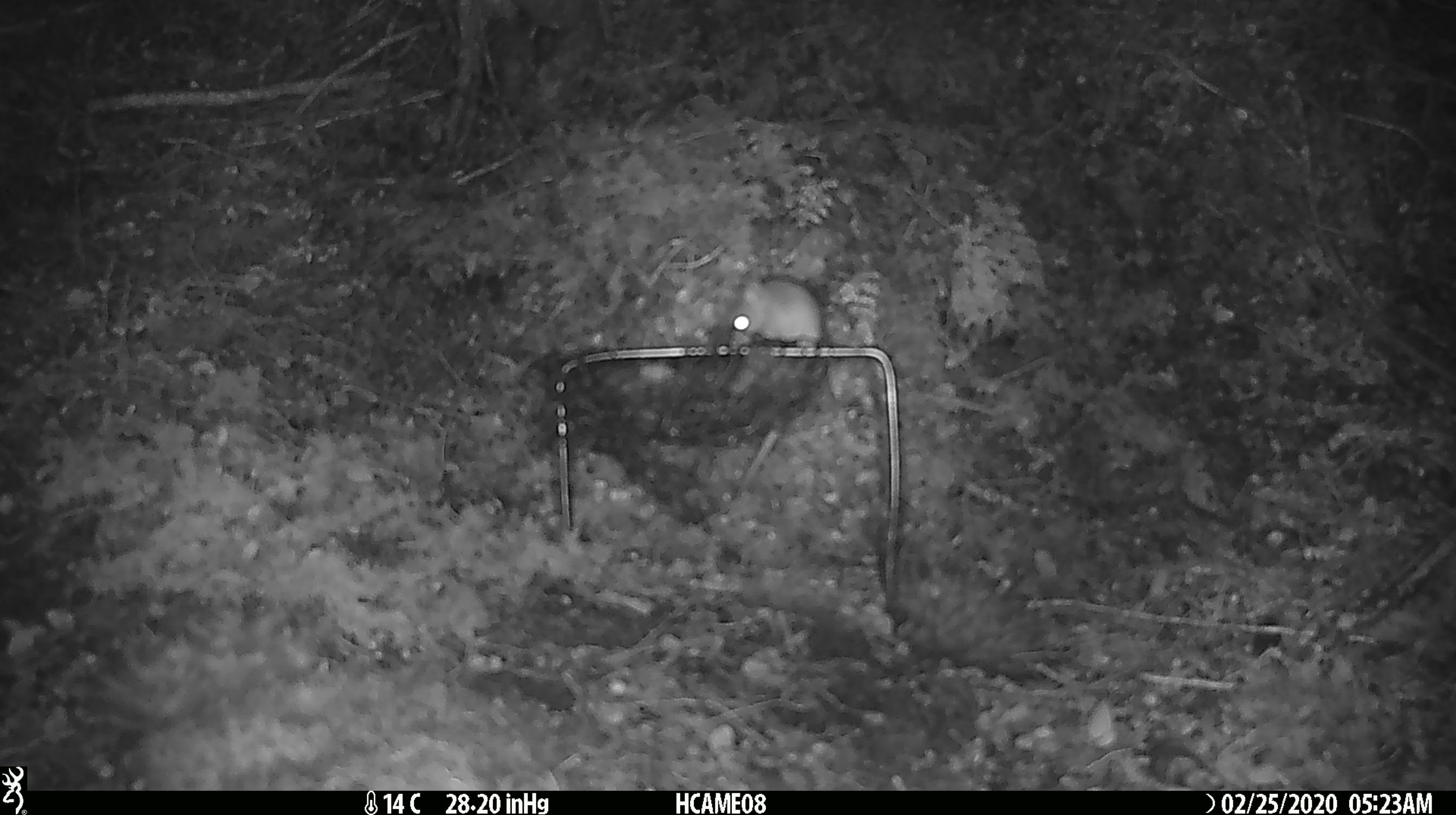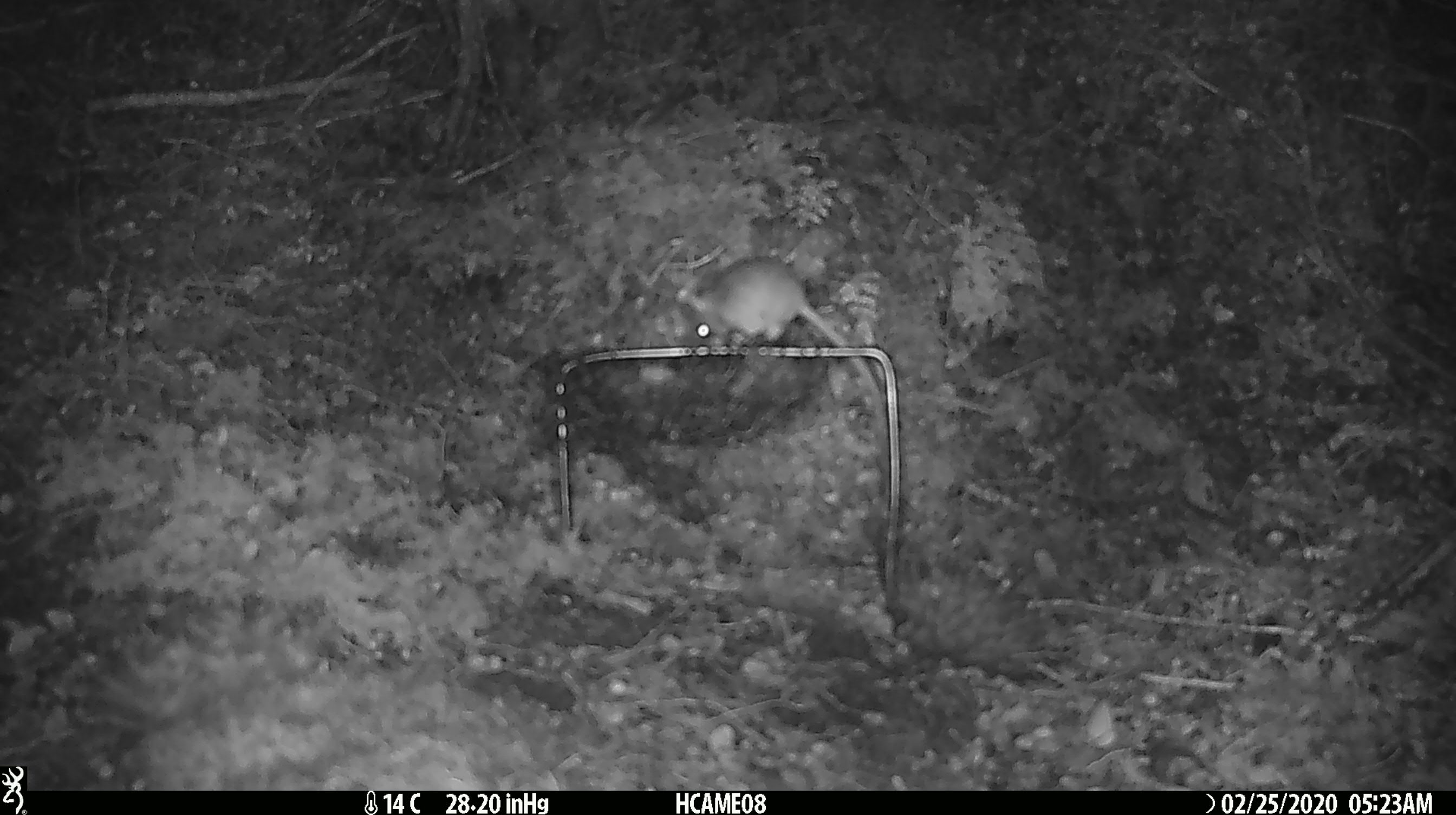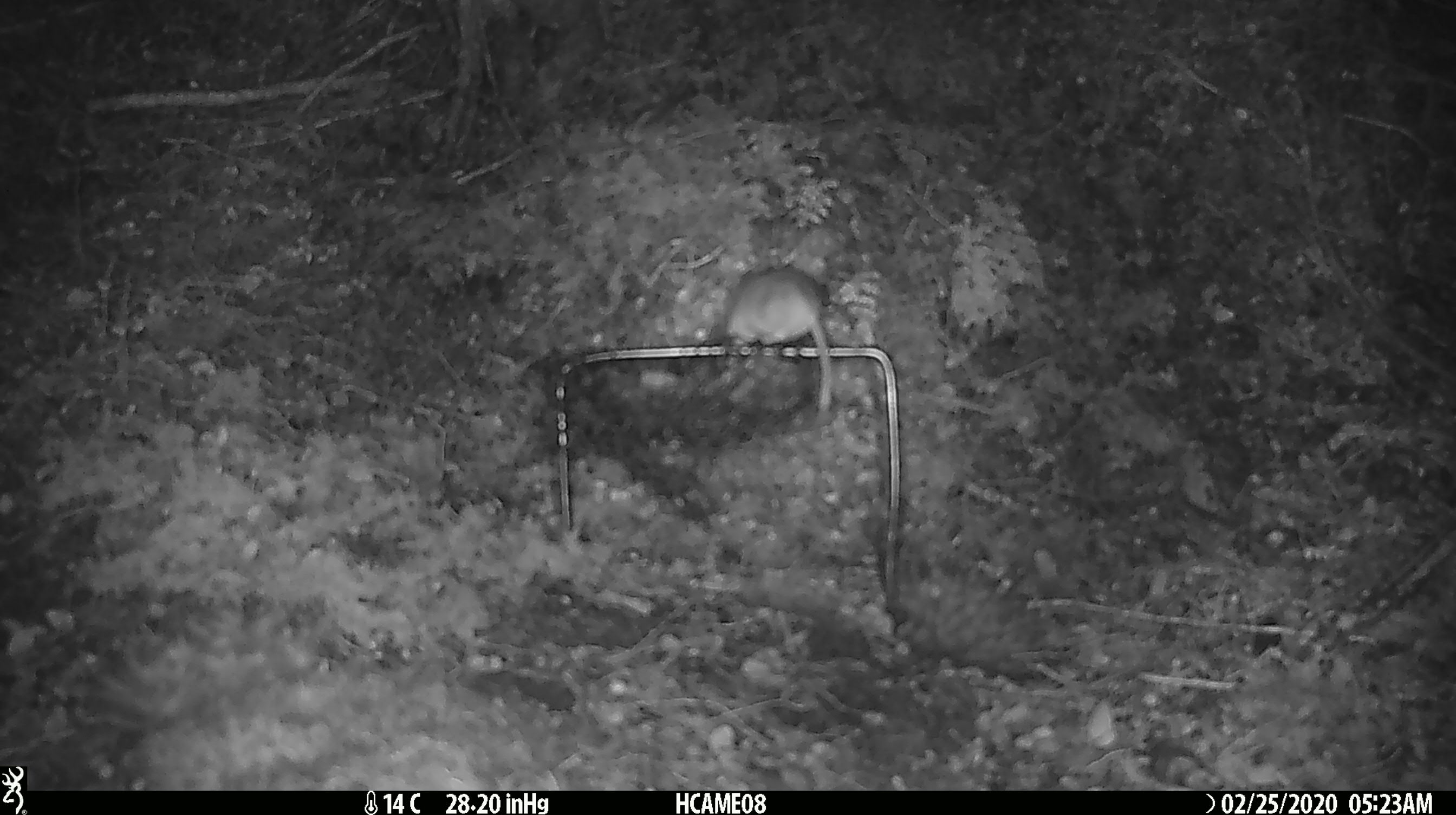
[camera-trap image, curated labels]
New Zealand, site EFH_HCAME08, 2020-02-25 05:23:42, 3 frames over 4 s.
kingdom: Animalia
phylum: Chordata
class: Mammalia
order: Rodentia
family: Muridae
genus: Mus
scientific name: Mus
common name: mouse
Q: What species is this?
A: Mouse (Mus).